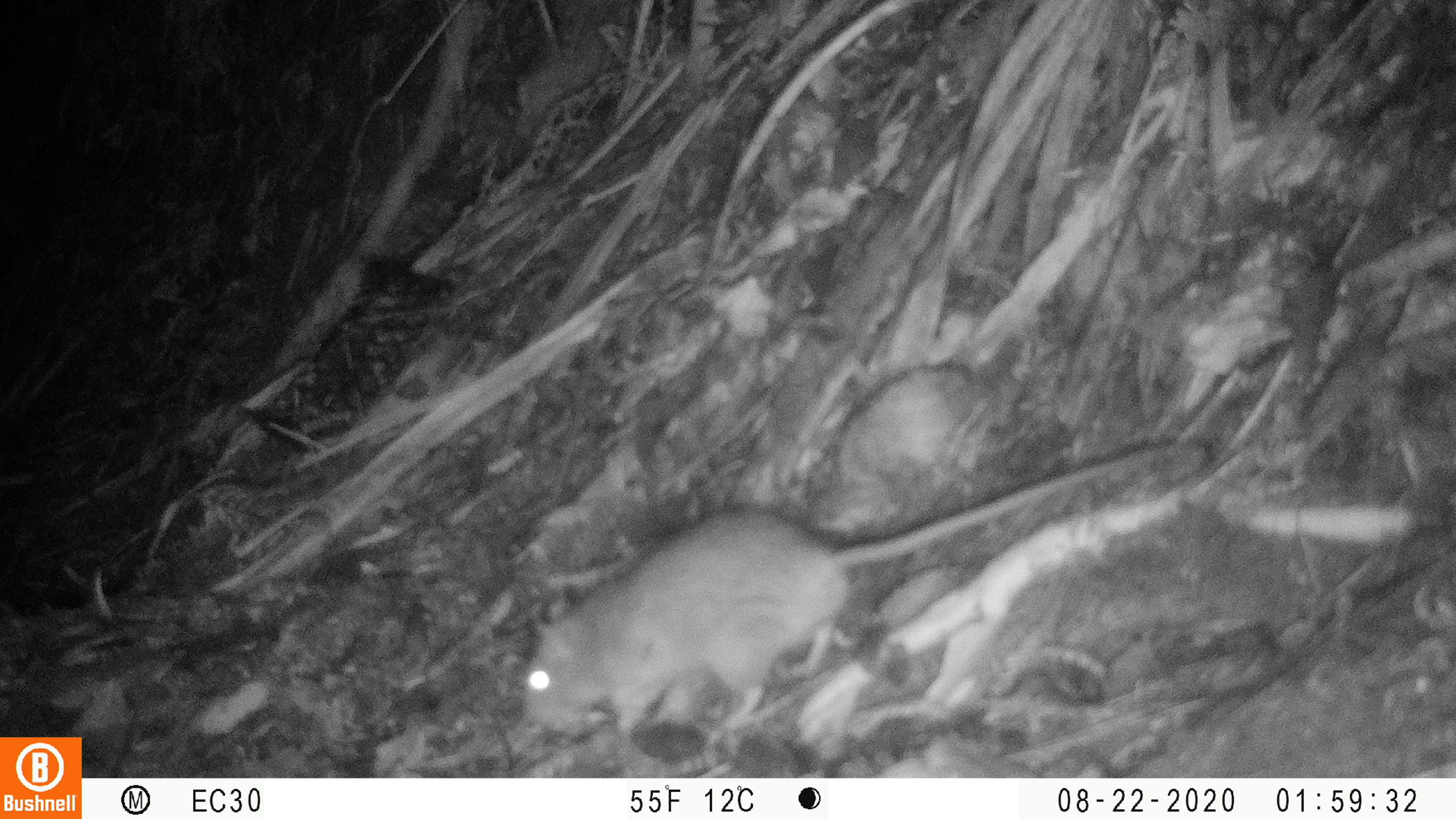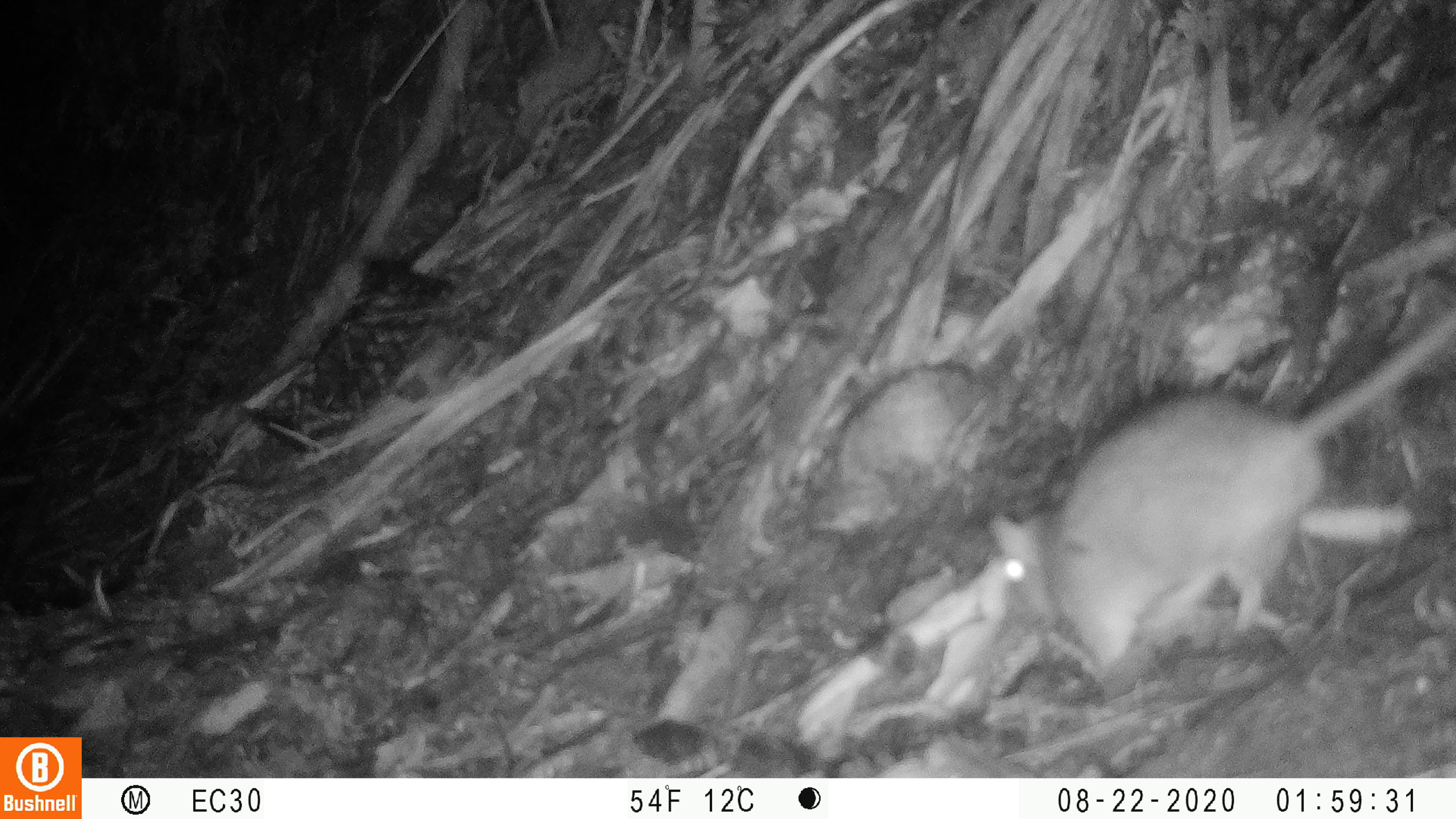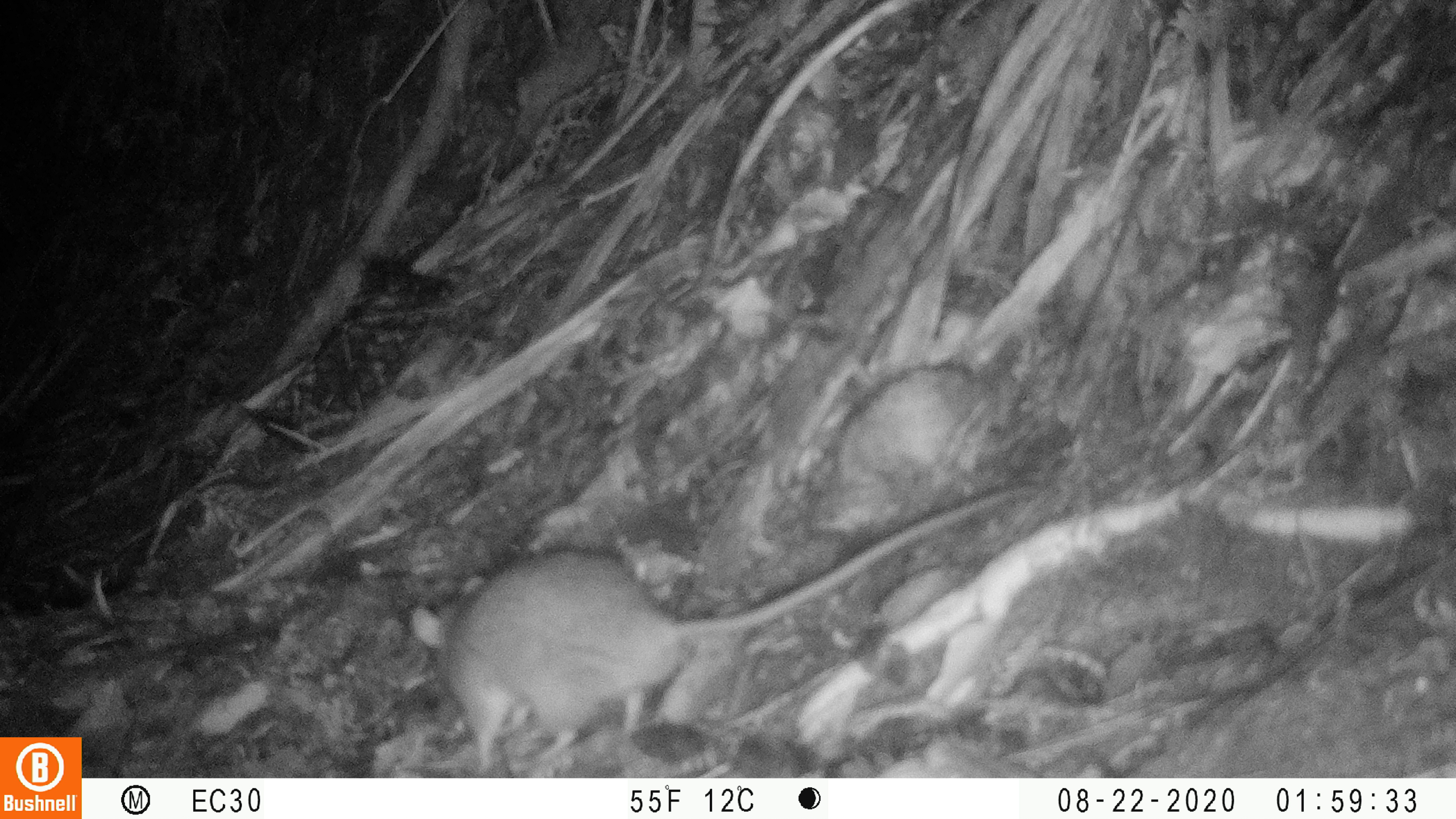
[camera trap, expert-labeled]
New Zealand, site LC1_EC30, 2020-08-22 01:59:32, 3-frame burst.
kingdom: Animalia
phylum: Chordata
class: Mammalia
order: Rodentia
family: Muridae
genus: Rattus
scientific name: Rattus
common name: rat